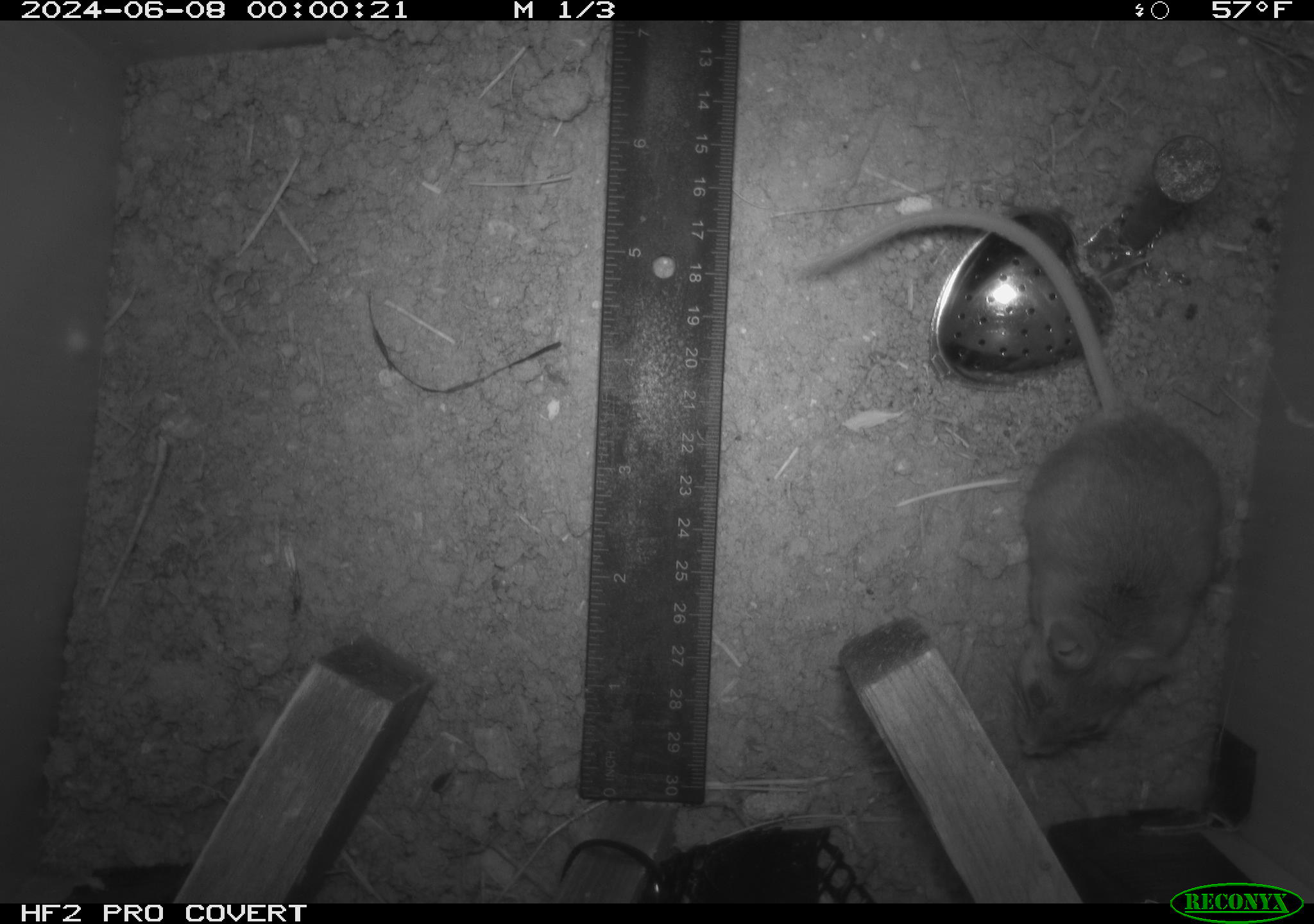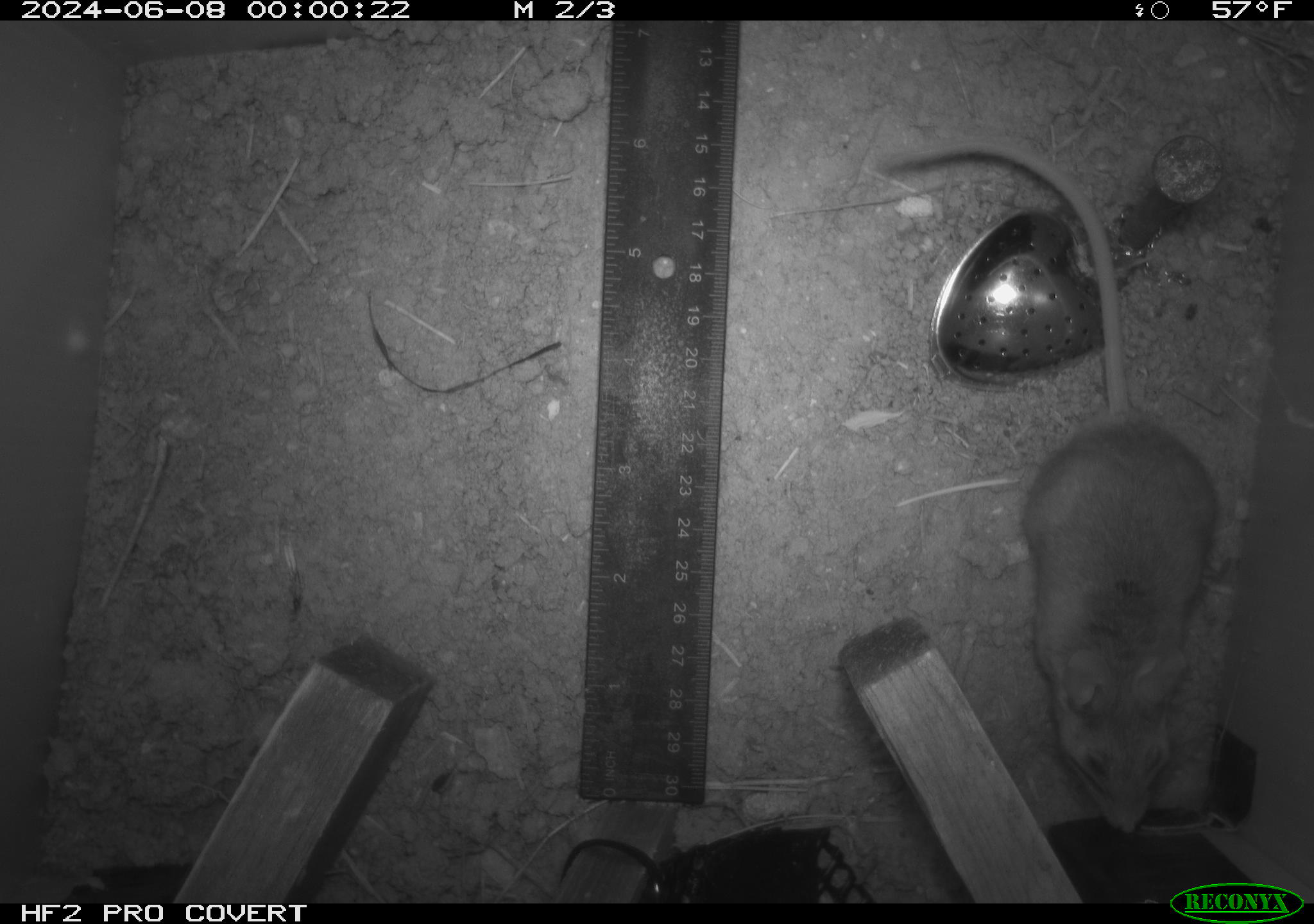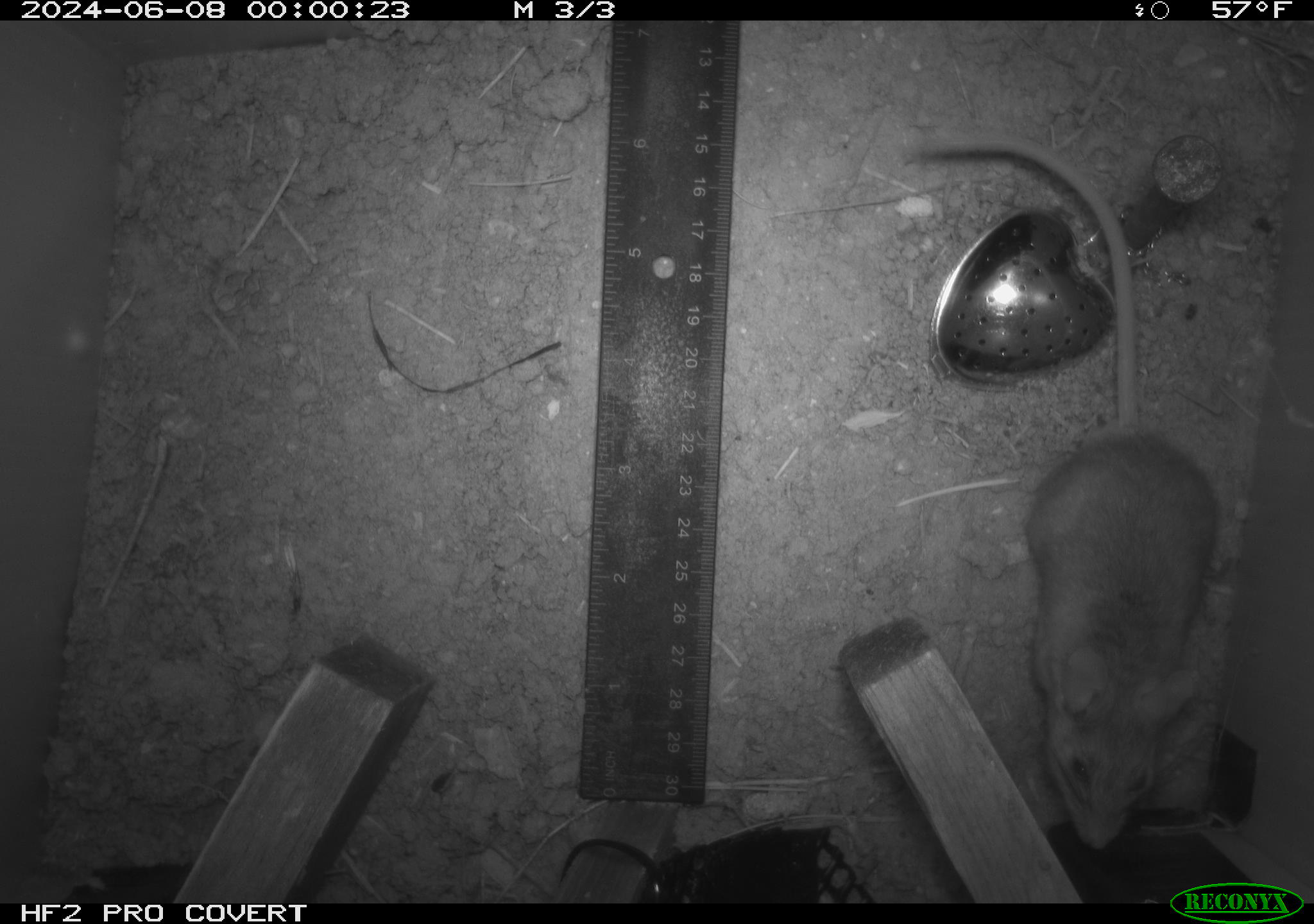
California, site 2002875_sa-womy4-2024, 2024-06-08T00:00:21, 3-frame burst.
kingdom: Animalia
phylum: Chordata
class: Mammalia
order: Rodentia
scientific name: Rodentia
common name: mouse species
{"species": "mouse species (Rodentia)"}